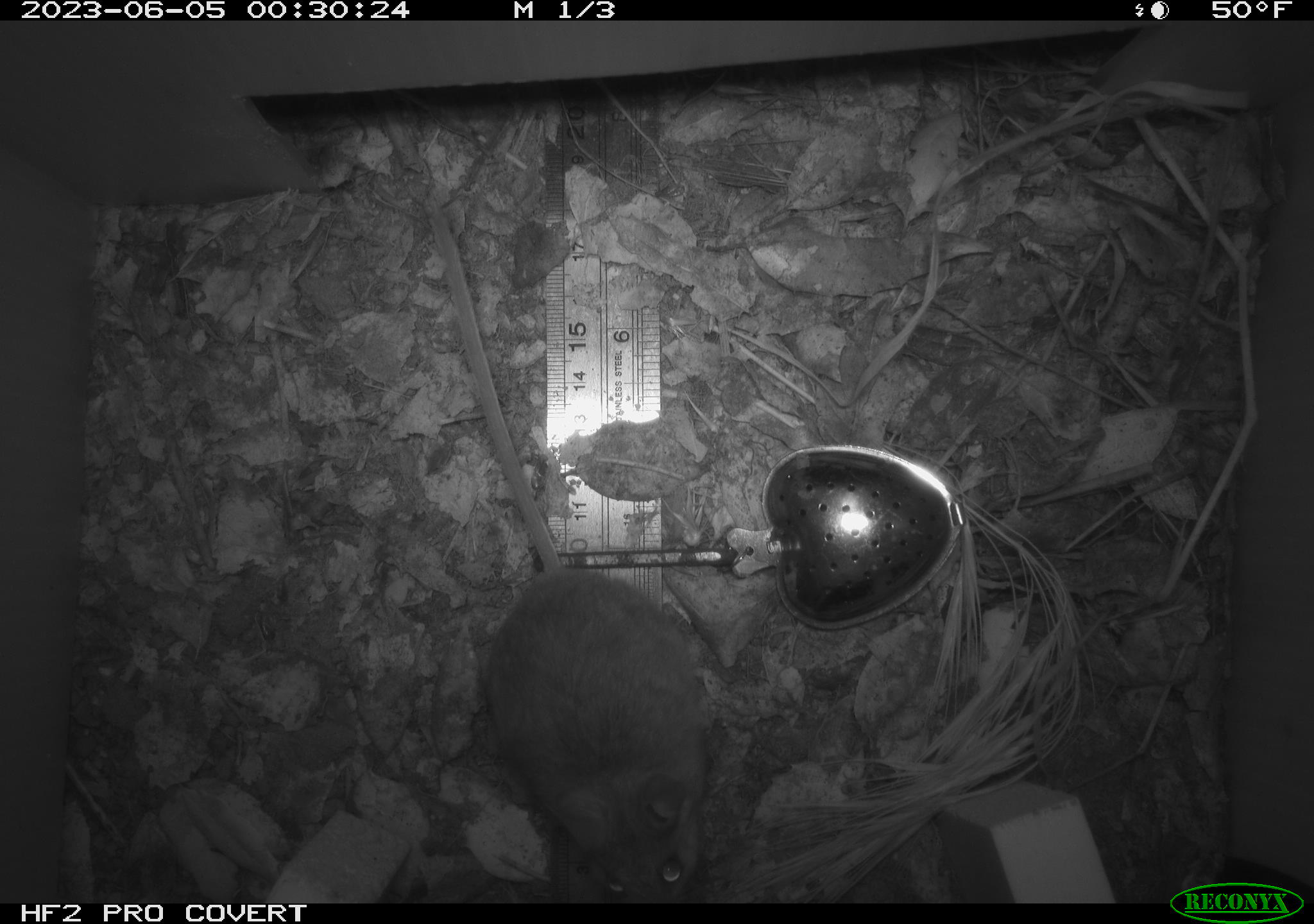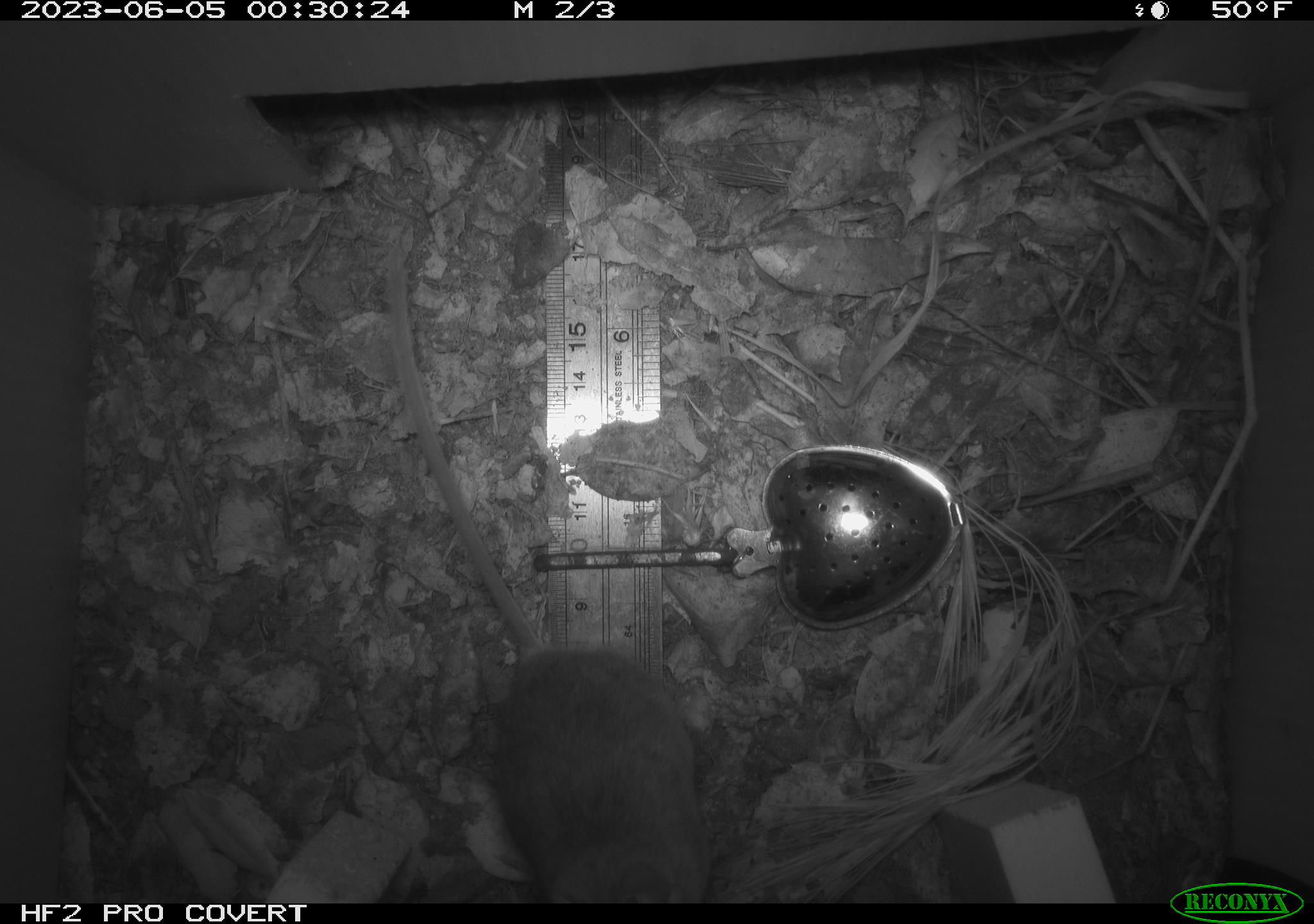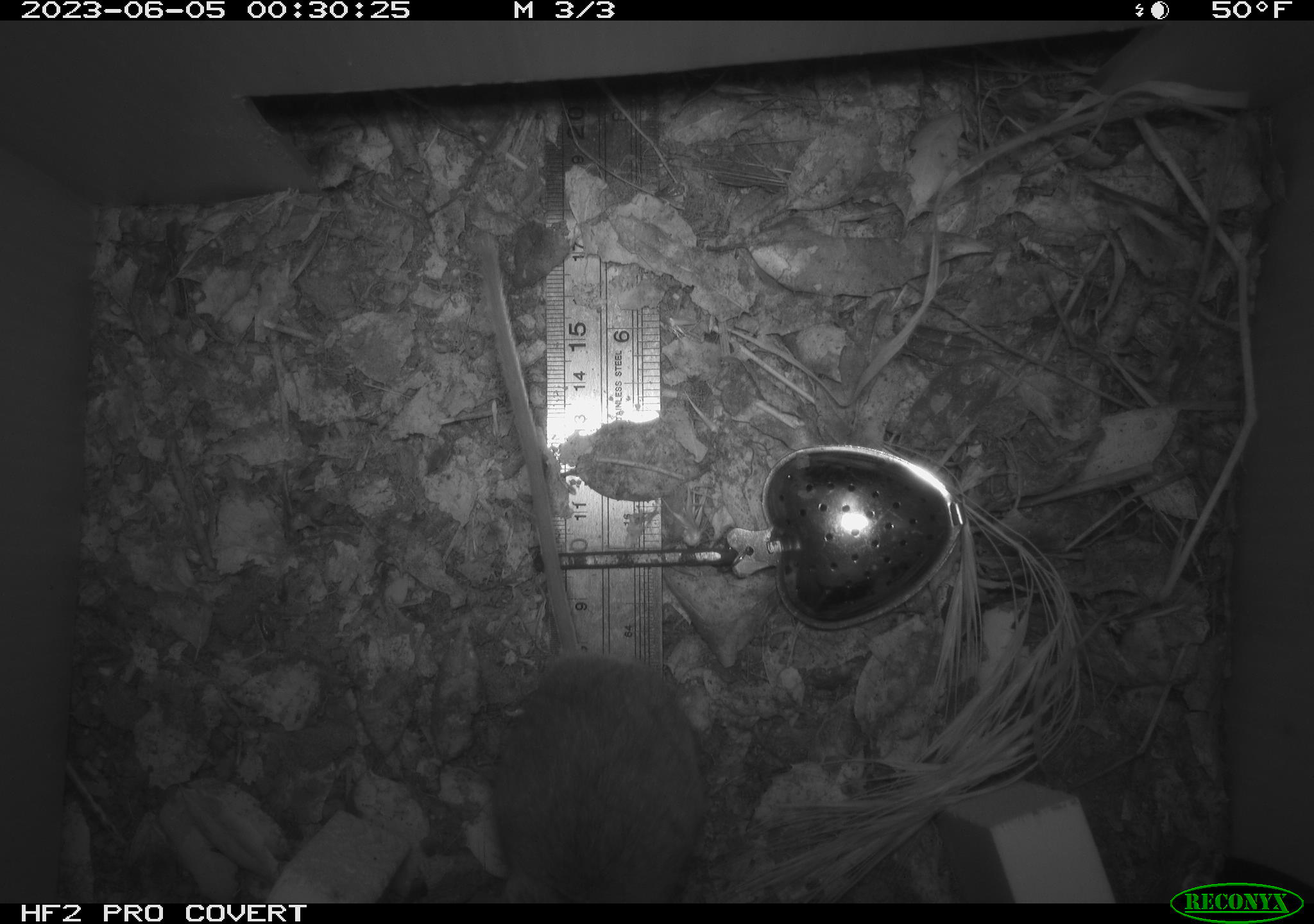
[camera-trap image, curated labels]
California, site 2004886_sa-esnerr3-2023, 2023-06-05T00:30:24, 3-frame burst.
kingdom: Animalia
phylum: Chordata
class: Mammalia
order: Rodentia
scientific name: Rodentia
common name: mouse species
Mouse species (Rodentia).